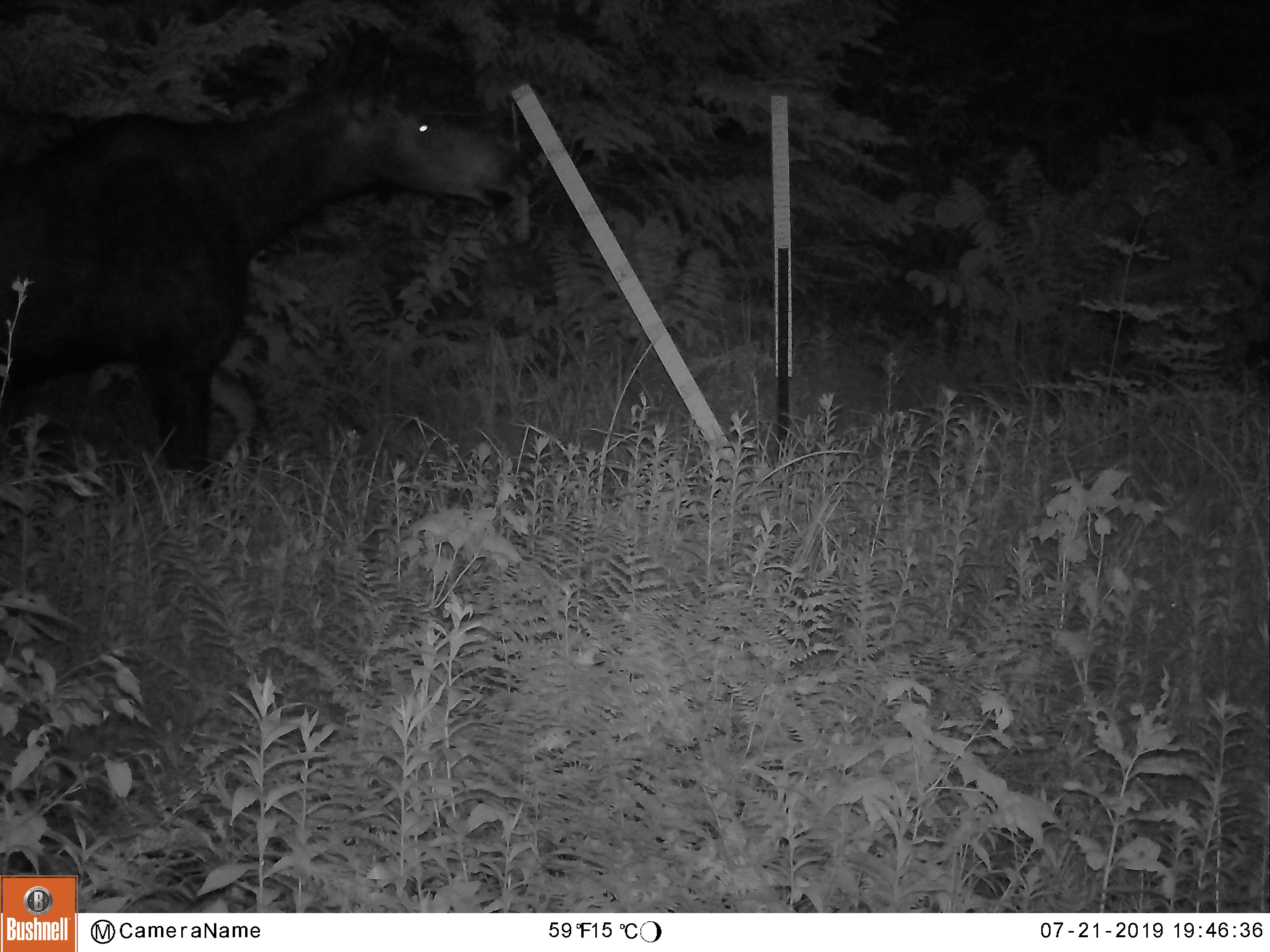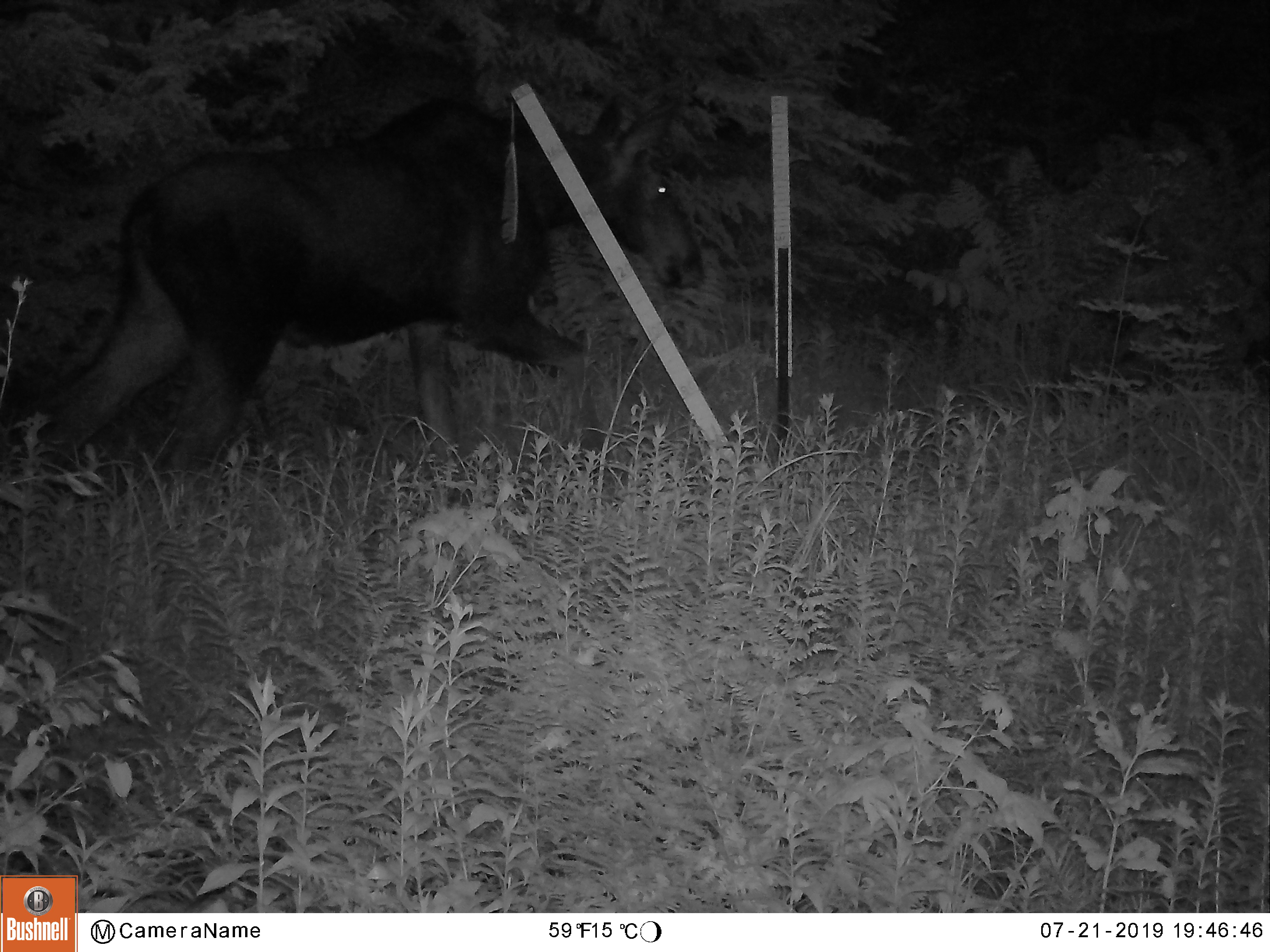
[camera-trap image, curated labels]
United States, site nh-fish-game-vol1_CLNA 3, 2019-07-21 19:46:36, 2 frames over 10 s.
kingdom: Animalia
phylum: Chordata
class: Mammalia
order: Artiodactyla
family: Cervidae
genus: Alces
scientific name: Alces alces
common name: moose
Moose (Alces alces).